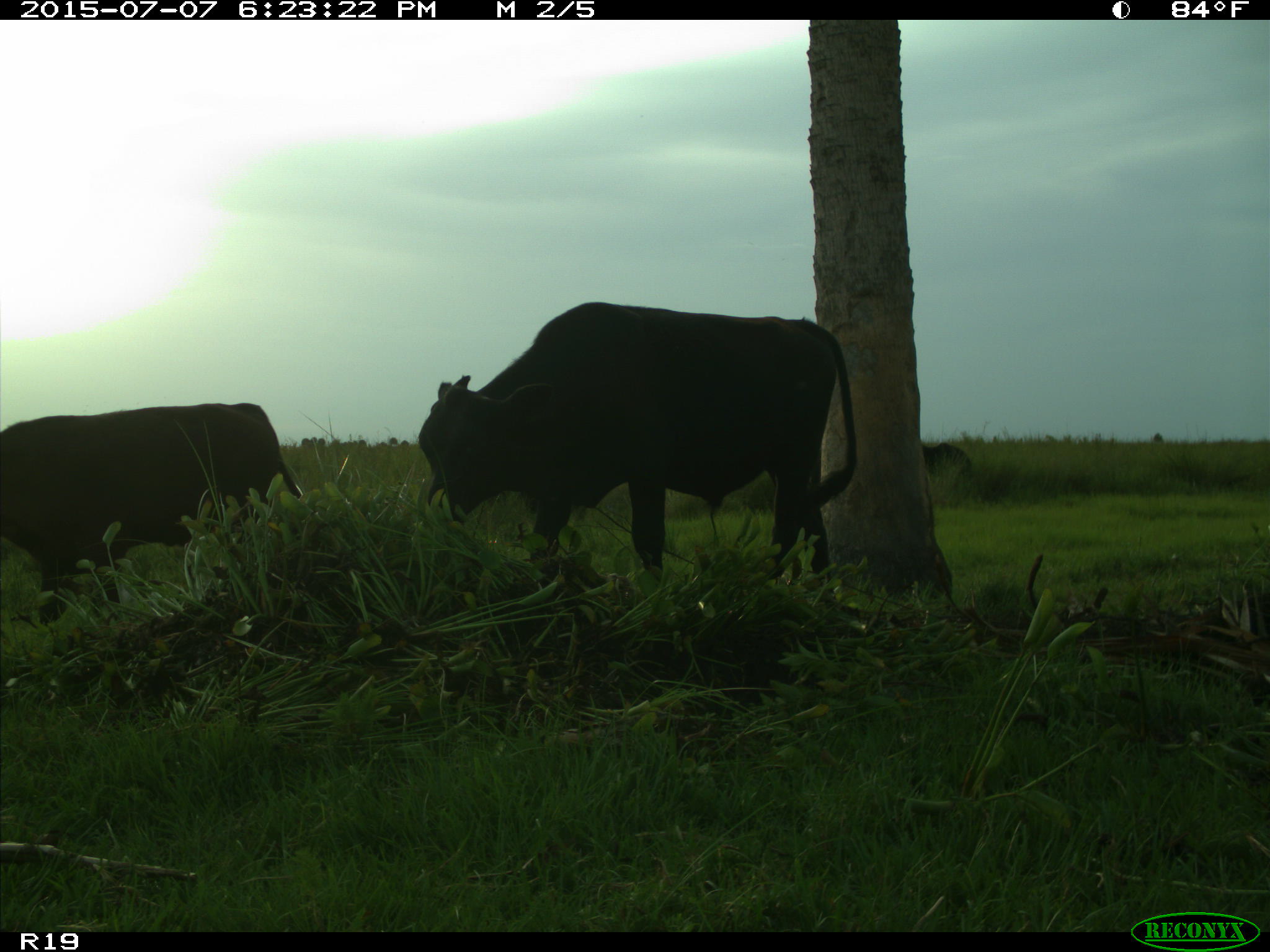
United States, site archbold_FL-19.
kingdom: Animalia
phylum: Chordata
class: Mammalia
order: Artiodactyla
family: Bovidae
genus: Bos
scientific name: Bos taurus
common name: domestic cow